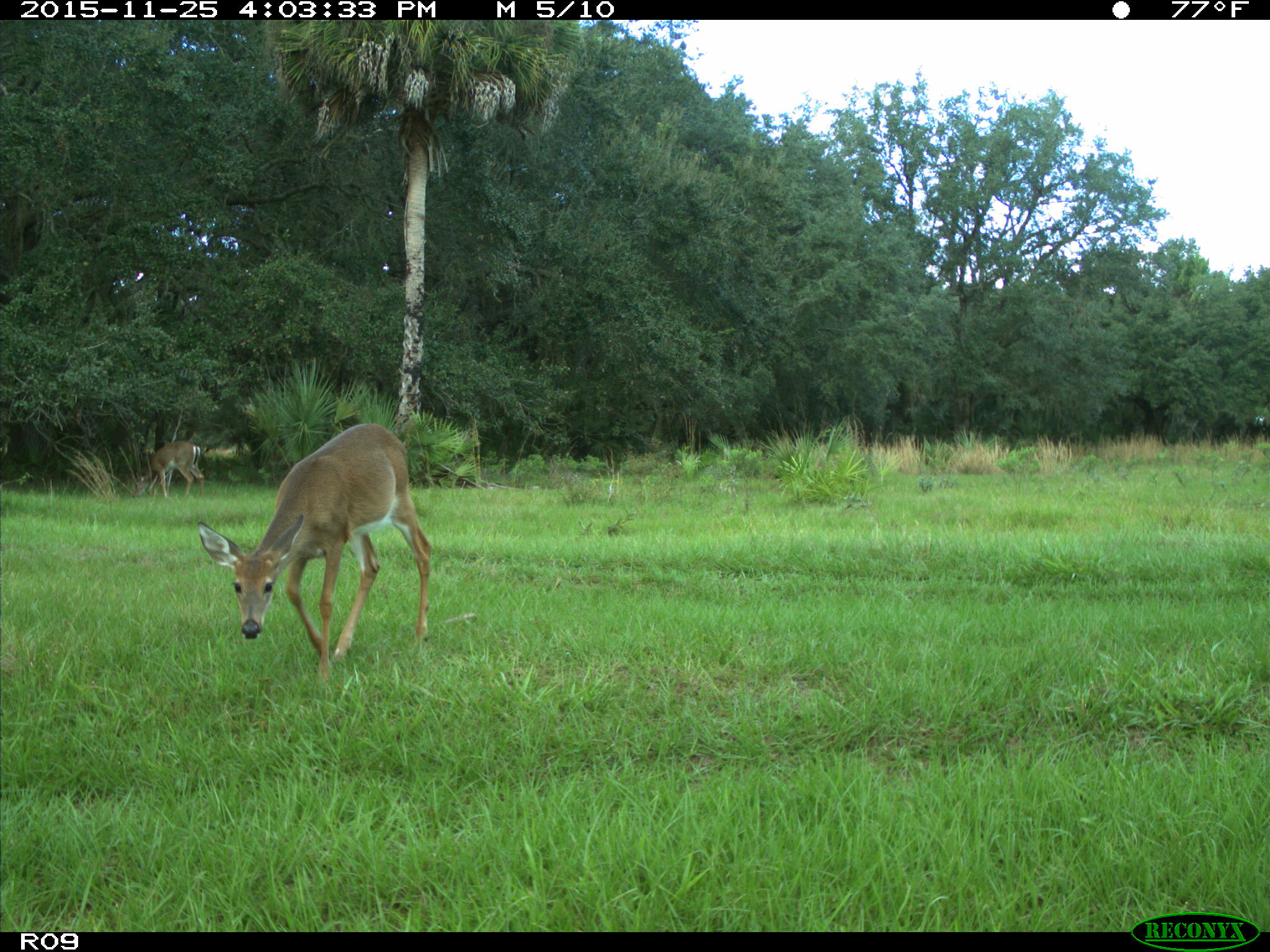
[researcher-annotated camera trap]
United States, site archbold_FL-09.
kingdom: Animalia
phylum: Chordata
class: Mammalia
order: Artiodactyla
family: Cervidae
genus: Odocoileus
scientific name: Odocoileus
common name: deer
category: unidentified deer